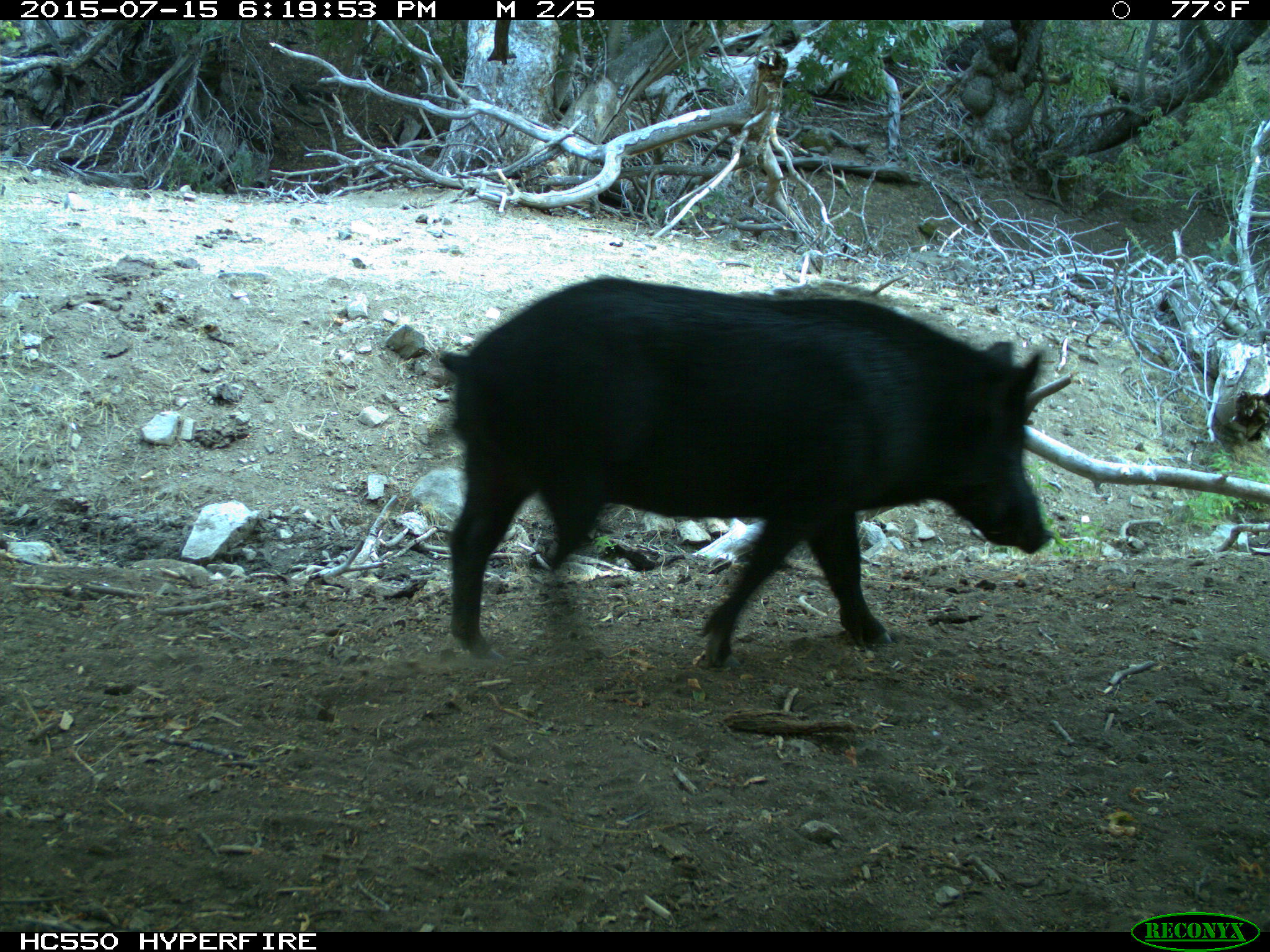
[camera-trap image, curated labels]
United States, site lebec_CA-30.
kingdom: Animalia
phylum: Chordata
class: Mammalia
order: Artiodactyla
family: Suidae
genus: Sus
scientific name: Sus scrofa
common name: wild boar